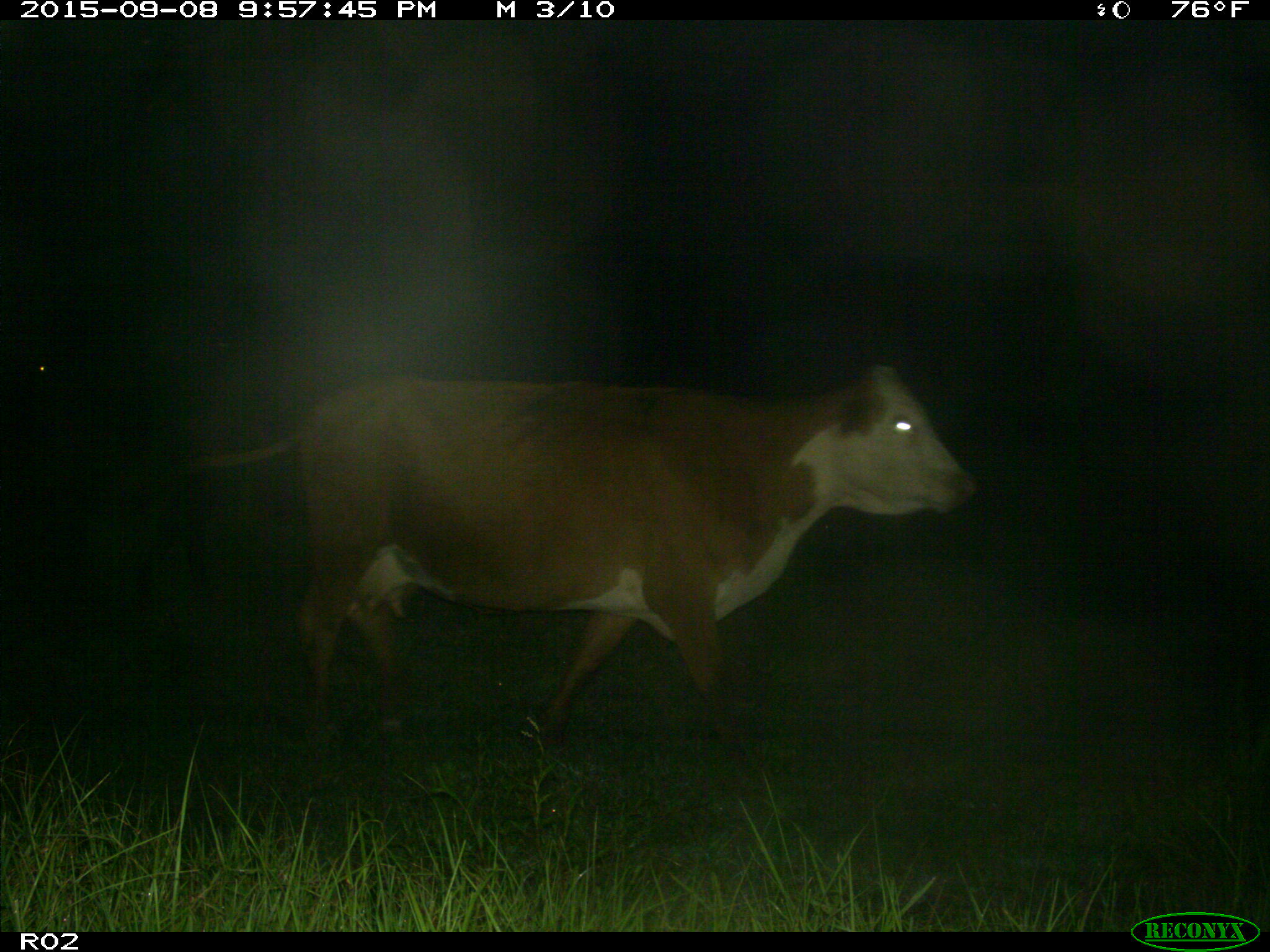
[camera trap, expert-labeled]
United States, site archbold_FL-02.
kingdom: Animalia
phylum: Chordata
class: Mammalia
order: Artiodactyla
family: Bovidae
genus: Bos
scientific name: Bos taurus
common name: domestic cow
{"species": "Bos taurus (domestic cow)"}